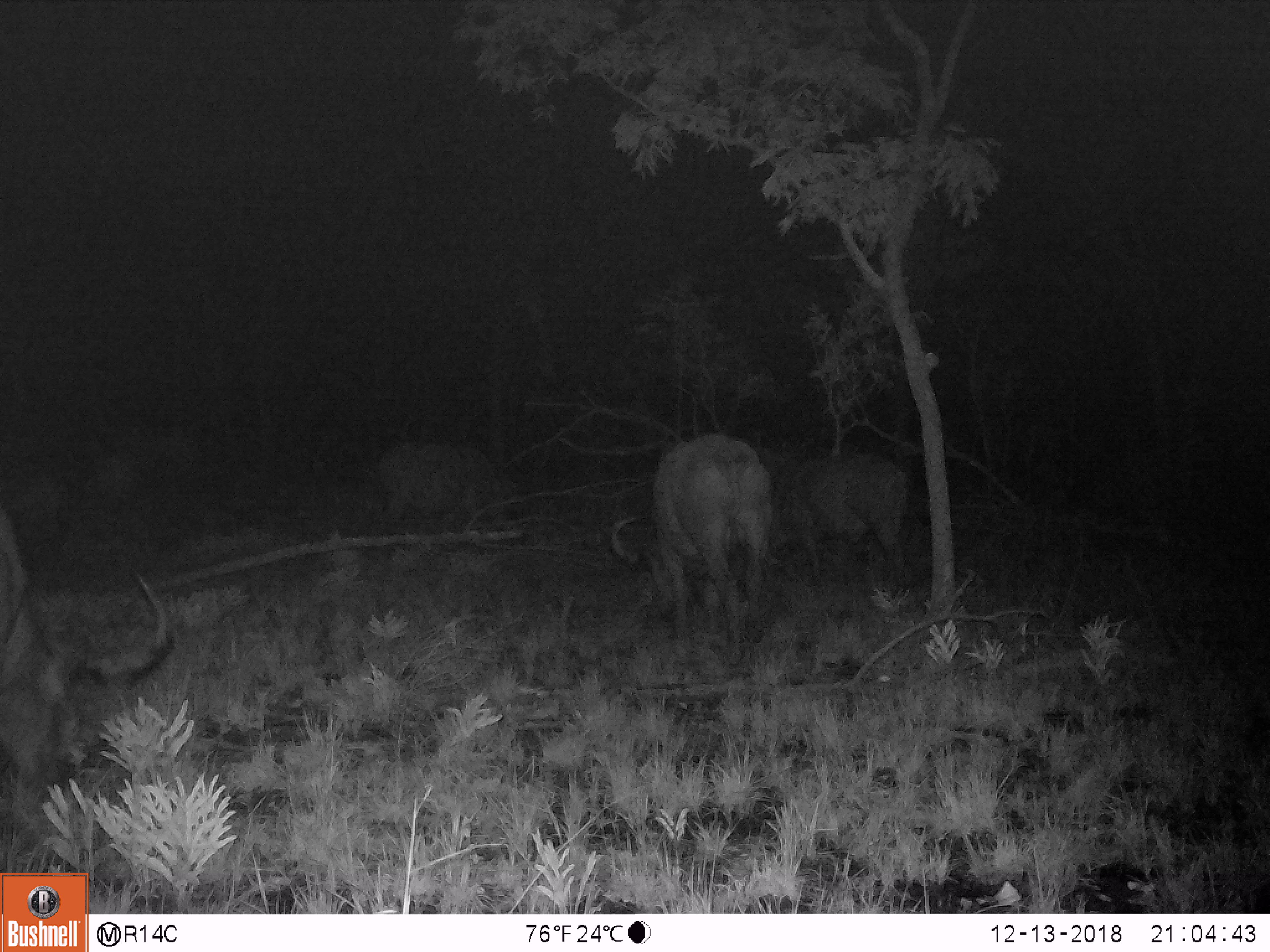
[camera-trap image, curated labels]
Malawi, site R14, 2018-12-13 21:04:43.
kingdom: Animalia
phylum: Chordata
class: Mammalia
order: Artiodactyla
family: Bovidae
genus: Syncerus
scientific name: Syncerus caffer caffer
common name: cape buffalo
Cape buffalo (Syncerus caffer caffer), count 4.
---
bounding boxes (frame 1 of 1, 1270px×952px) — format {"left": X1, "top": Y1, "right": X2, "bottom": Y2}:
cape buffalo: {"left": 0, "top": 491, "right": 182, "bottom": 852}; {"left": 599, "top": 422, "right": 779, "bottom": 655}; {"left": 757, "top": 438, "right": 926, "bottom": 606}; {"left": 373, "top": 433, "right": 528, "bottom": 552}